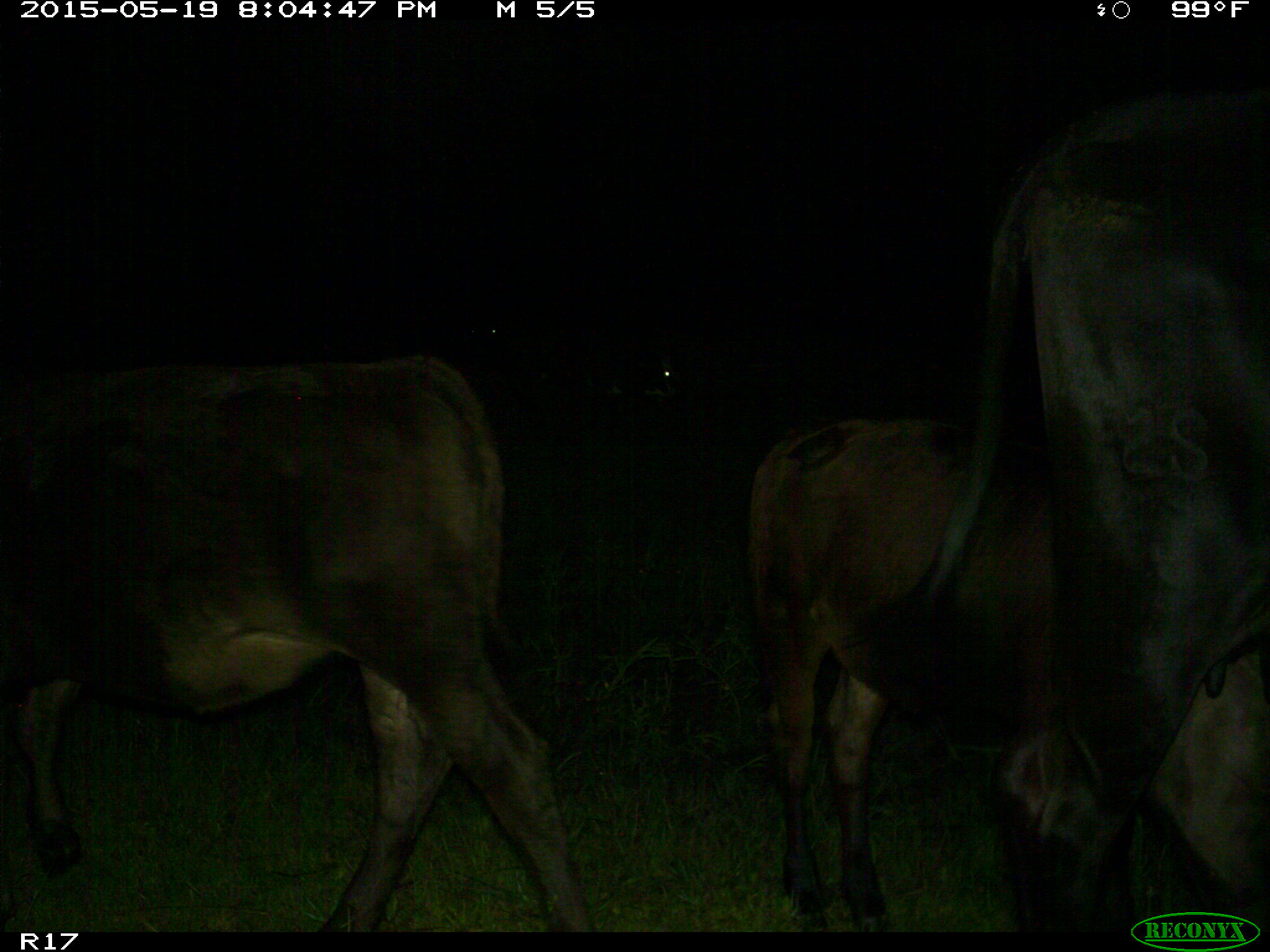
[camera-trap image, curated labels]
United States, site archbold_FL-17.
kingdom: Animalia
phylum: Chordata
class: Mammalia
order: Artiodactyla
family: Bovidae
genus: Bos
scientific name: Bos taurus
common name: domestic cow